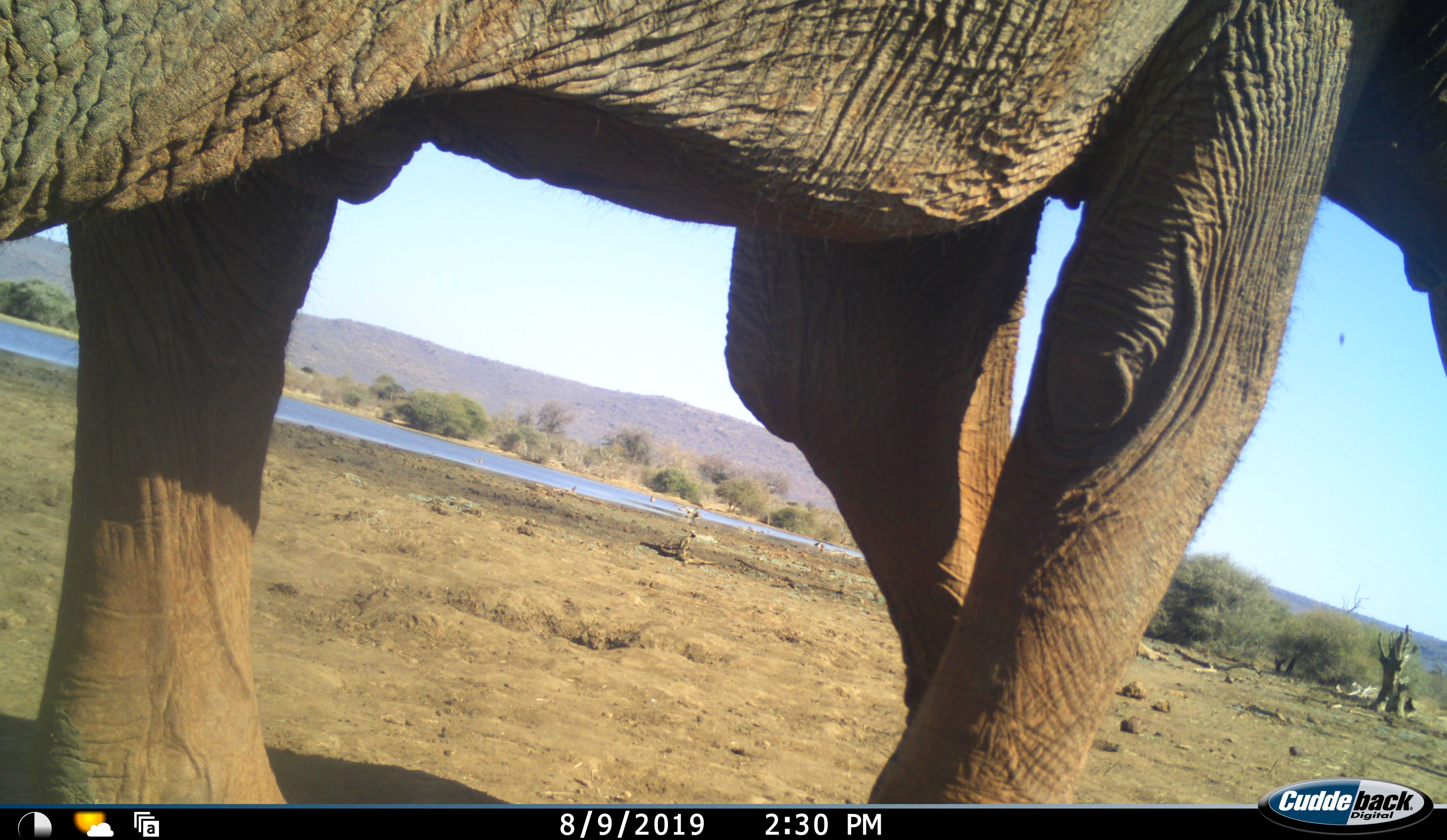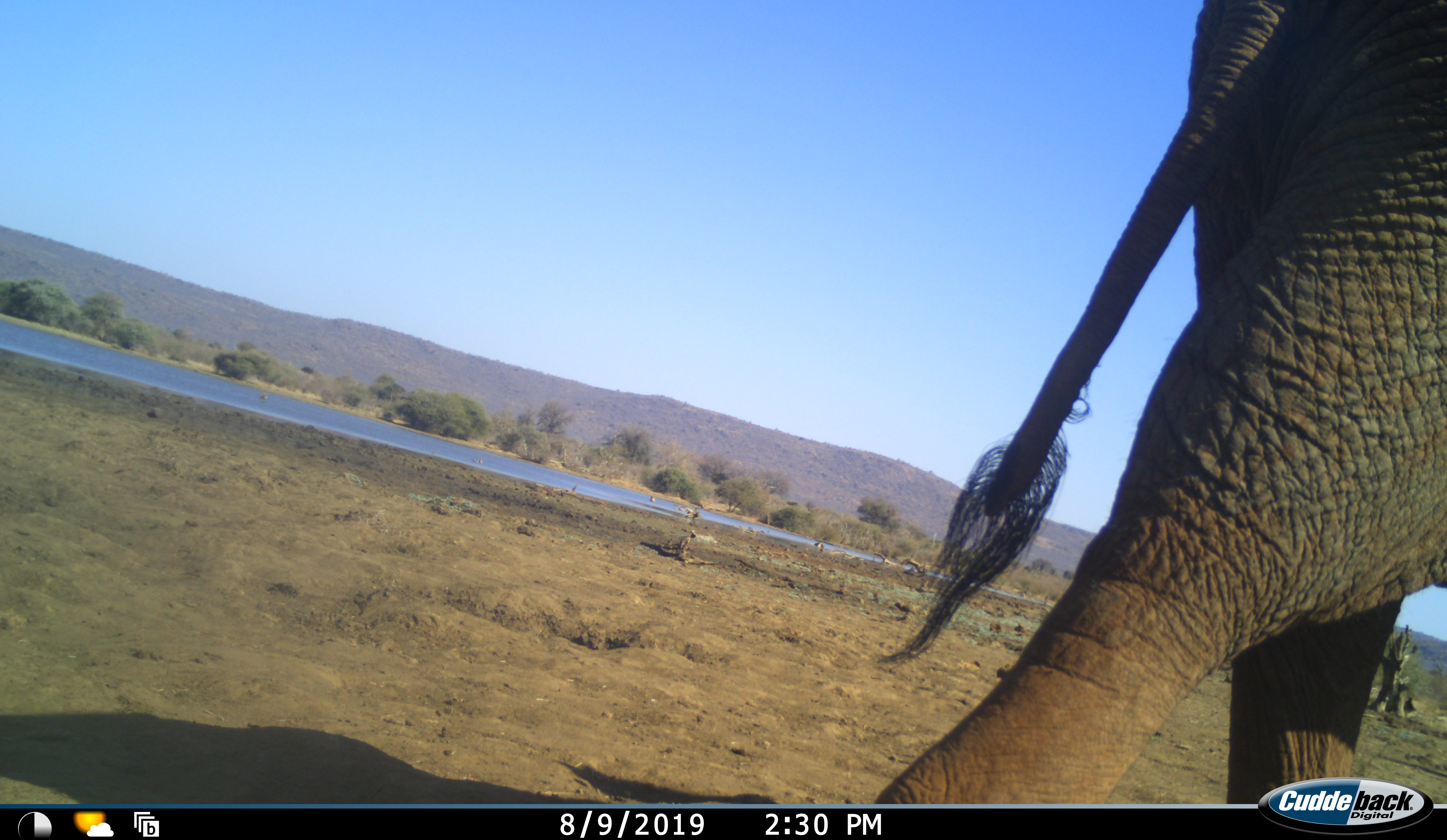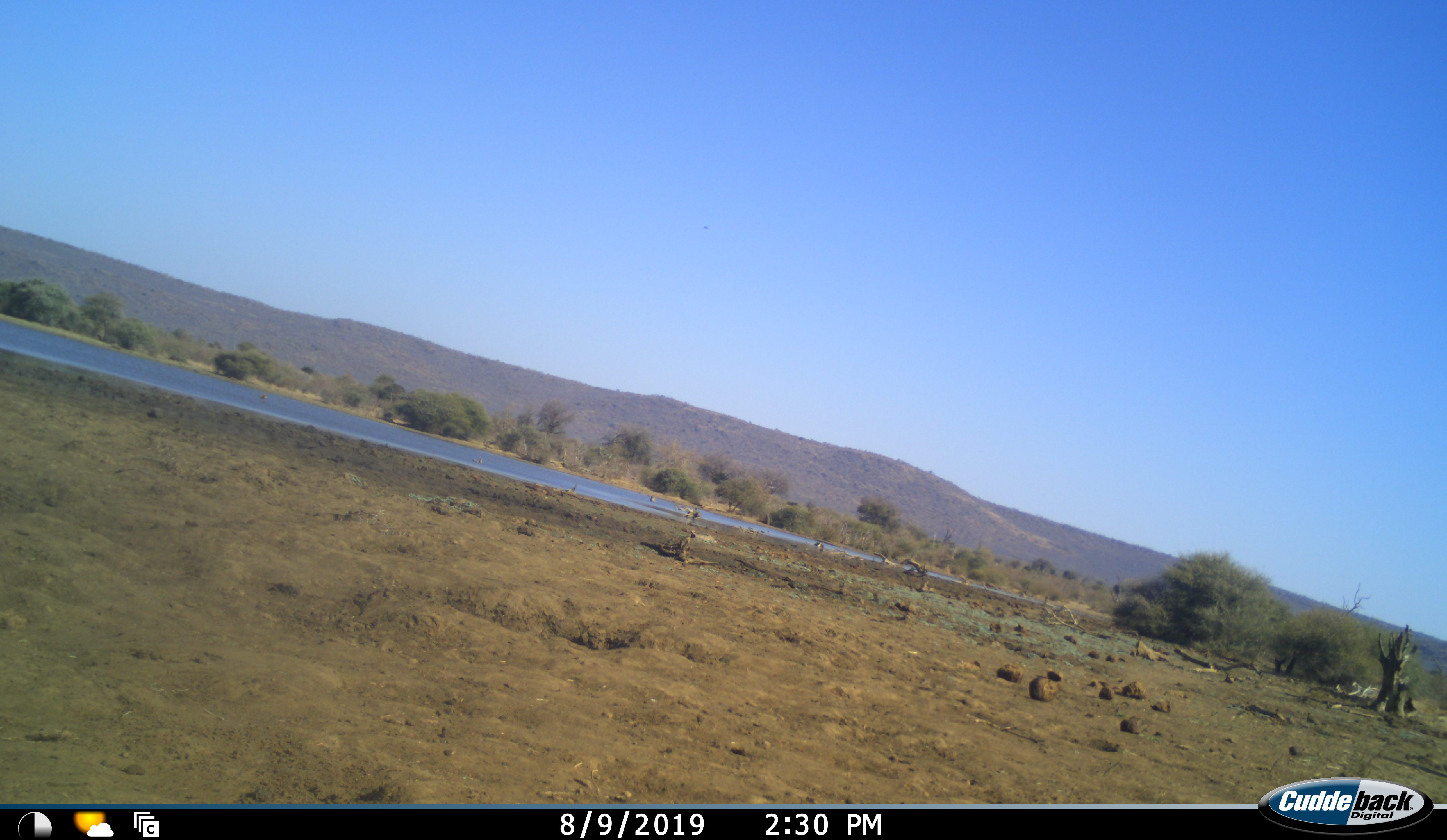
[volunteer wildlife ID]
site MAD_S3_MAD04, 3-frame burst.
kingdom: Animalia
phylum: Chordata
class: Mammalia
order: Proboscidea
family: Elephantidae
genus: Loxodonta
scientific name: Loxodonta africana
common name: african bush elephant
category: elephant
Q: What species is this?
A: Elephant (african bush elephant) (Loxodonta africana).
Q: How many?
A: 1.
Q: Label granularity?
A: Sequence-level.